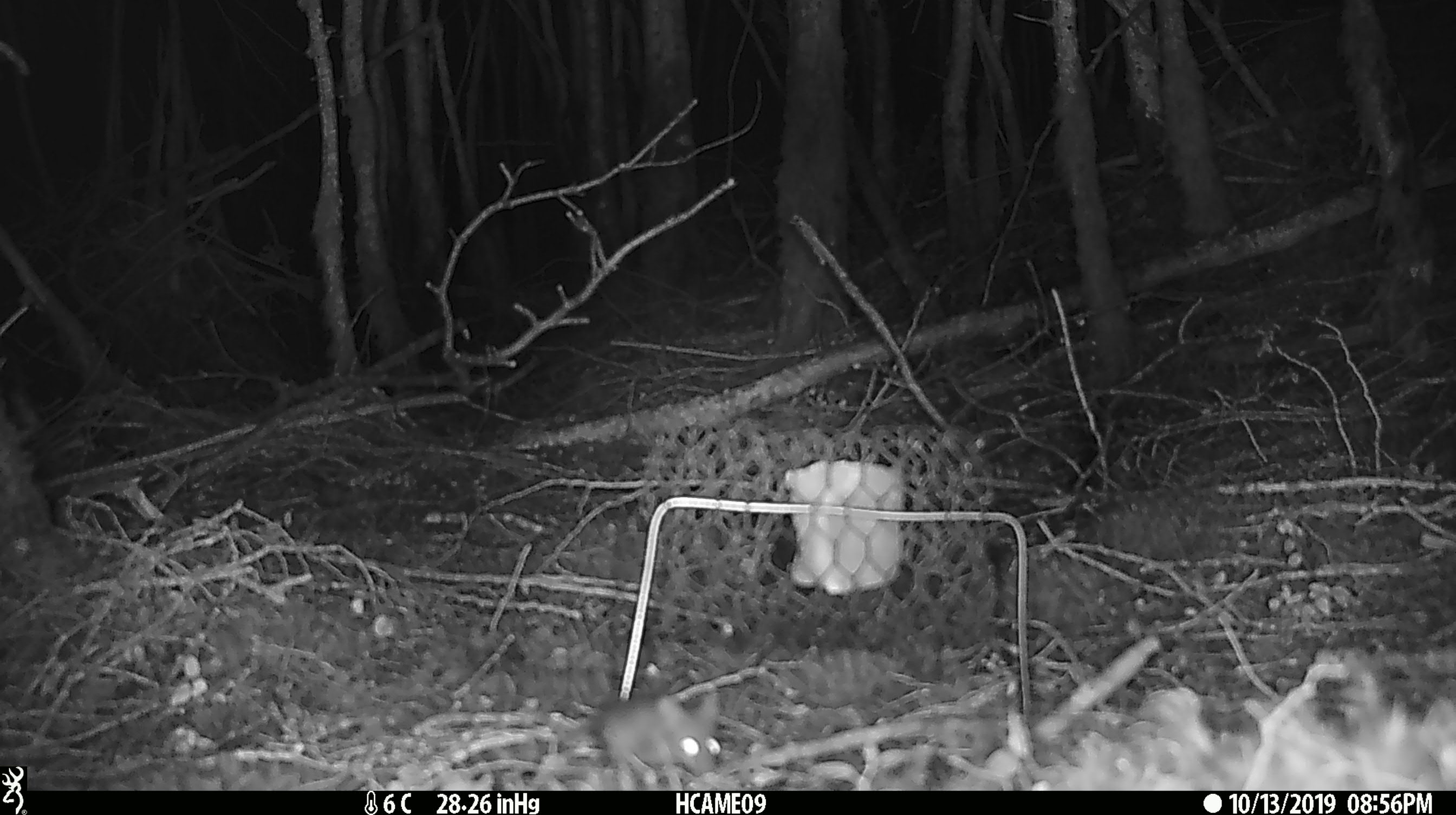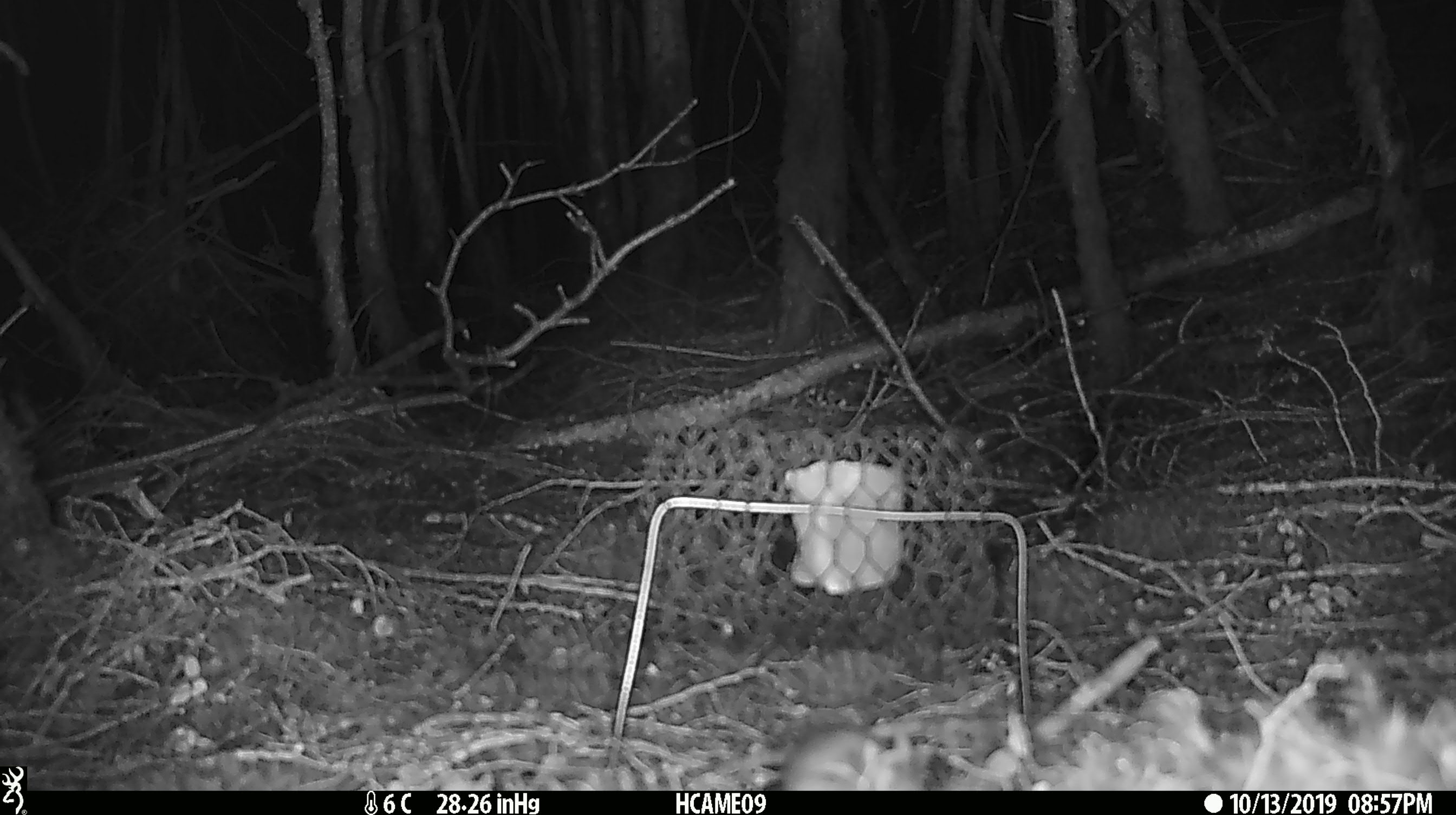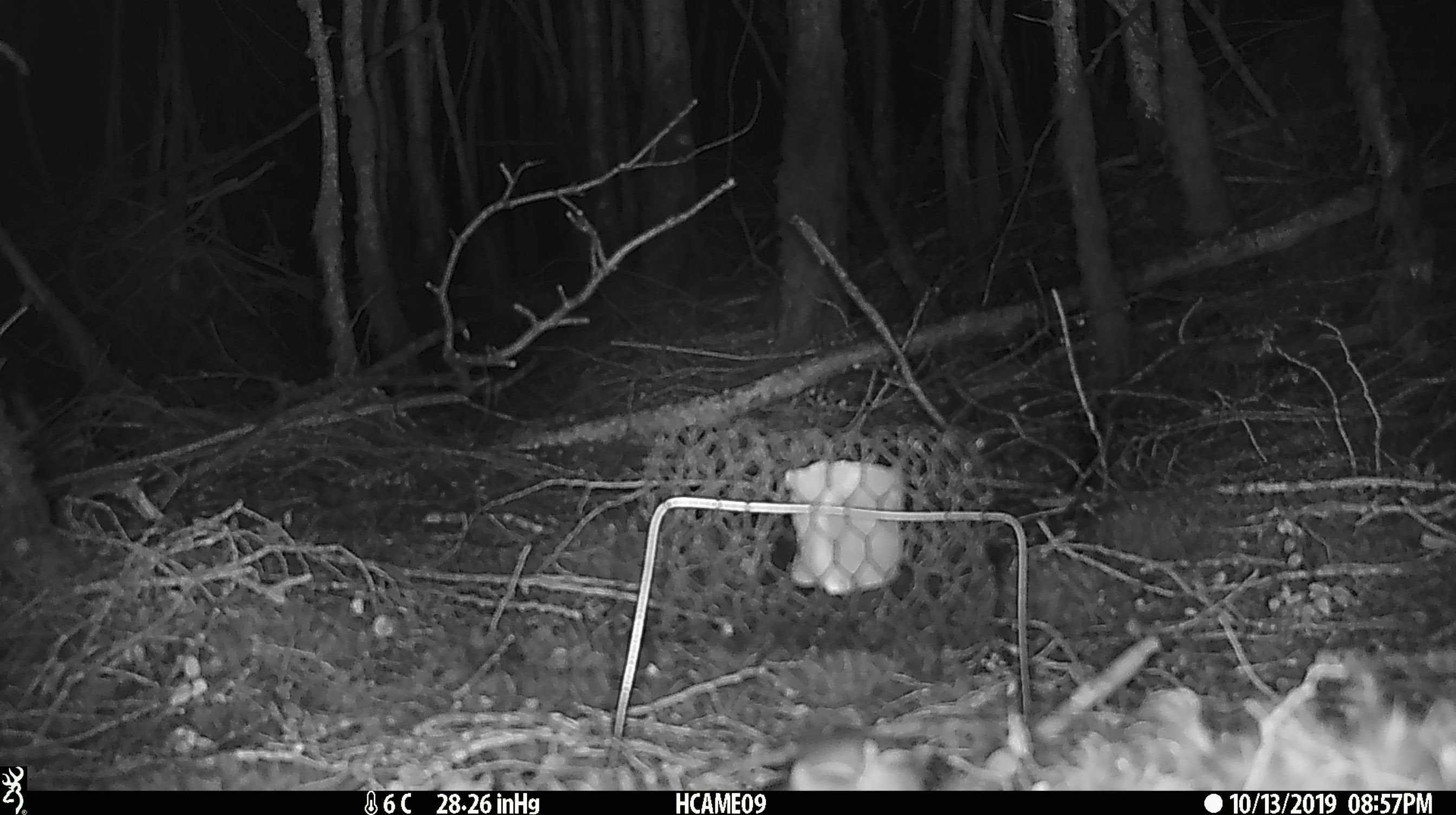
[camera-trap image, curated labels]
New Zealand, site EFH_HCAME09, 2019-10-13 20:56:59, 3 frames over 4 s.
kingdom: Animalia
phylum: Chordata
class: Mammalia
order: Rodentia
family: Muridae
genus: Mus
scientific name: Mus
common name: mouse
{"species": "mouse (Mus)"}